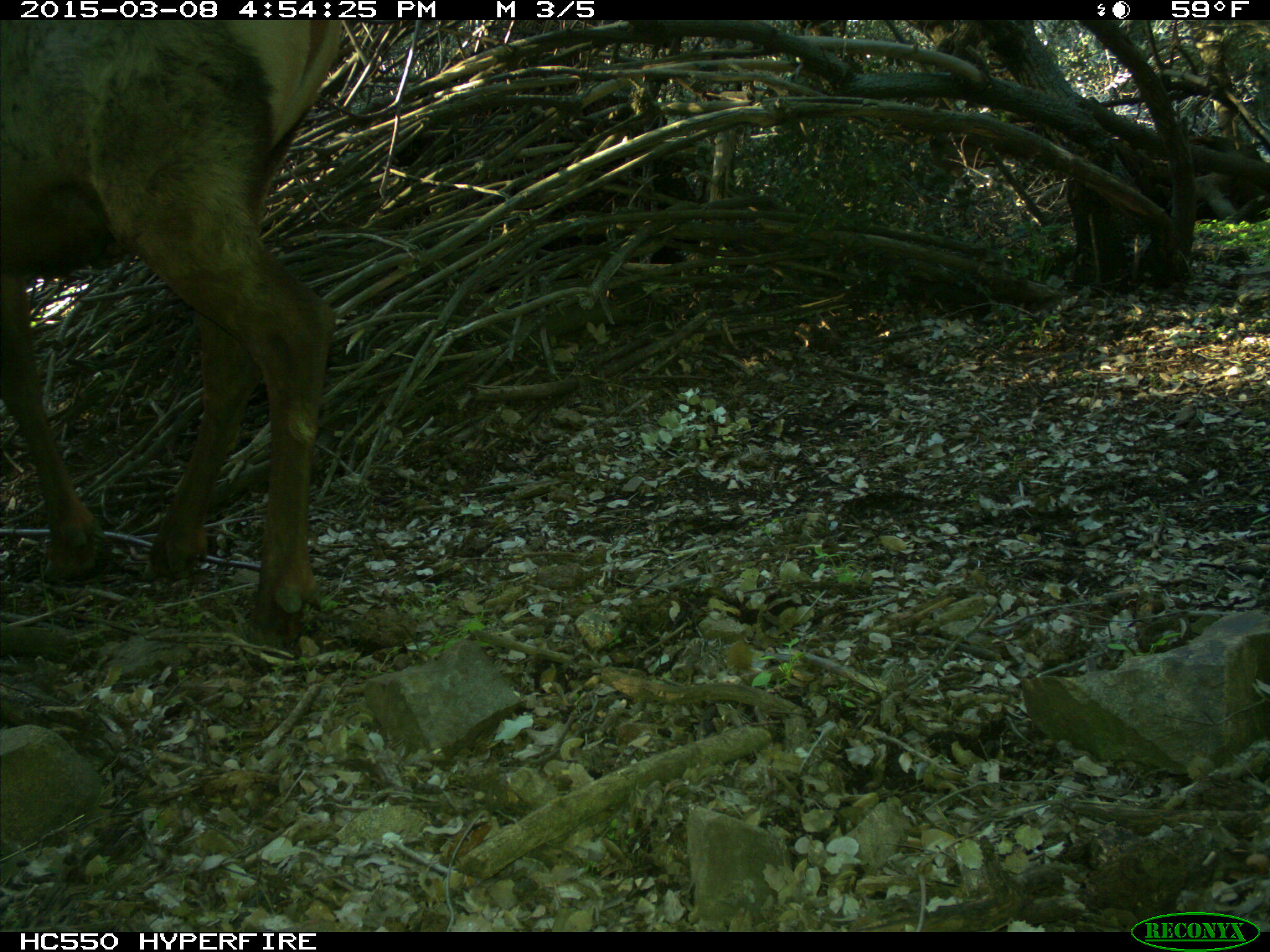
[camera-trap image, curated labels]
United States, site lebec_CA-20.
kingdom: Animalia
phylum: Chordata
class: Mammalia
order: Artiodactyla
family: Cervidae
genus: Cervus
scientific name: Cervus canadensis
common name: elk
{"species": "Cervus canadensis (elk)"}